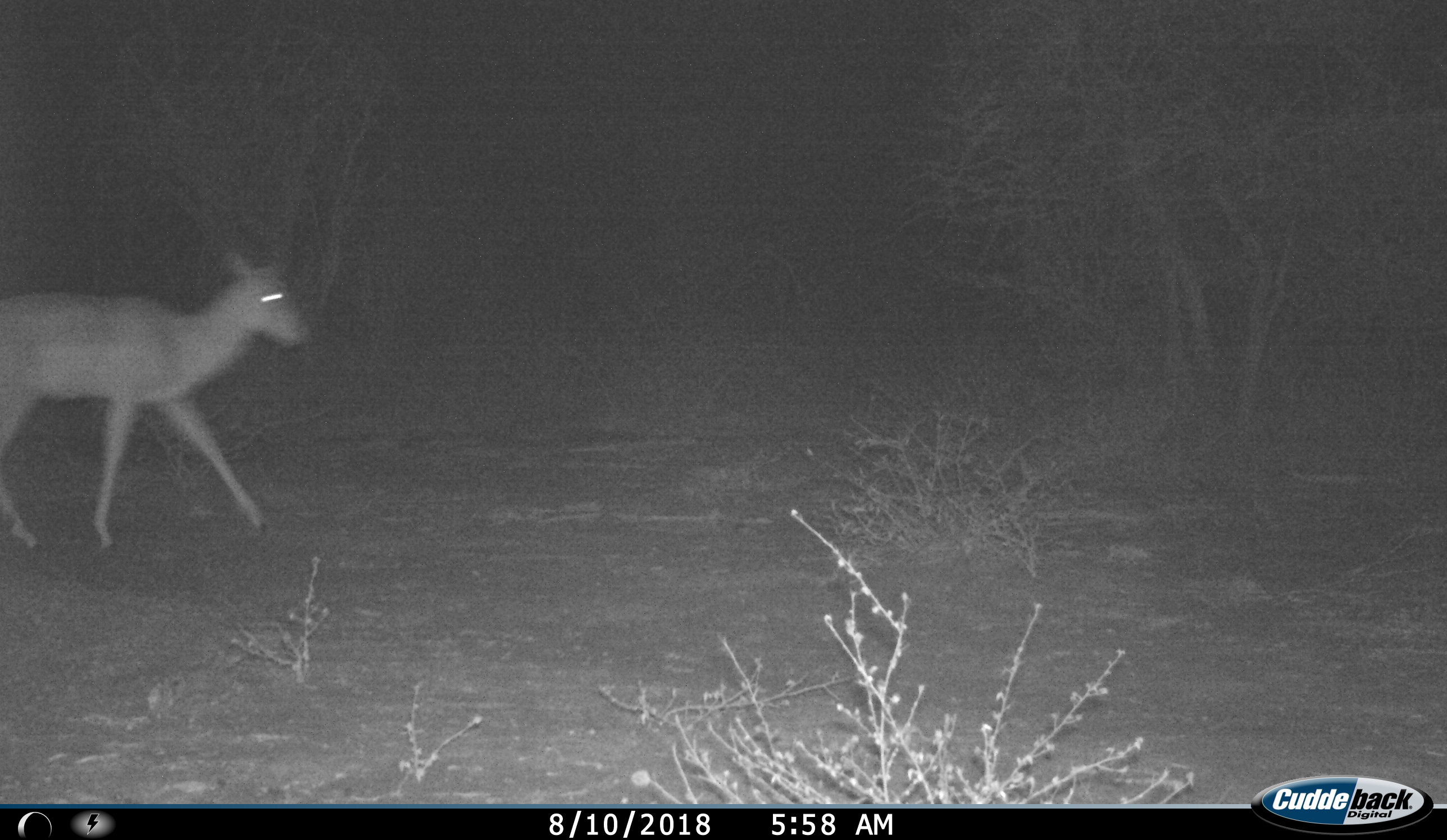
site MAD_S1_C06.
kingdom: Animalia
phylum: Chordata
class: Mammalia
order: Artiodactyla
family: Bovidae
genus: Aepyceros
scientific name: Aepyceros melampus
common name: impala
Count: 1.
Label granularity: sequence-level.